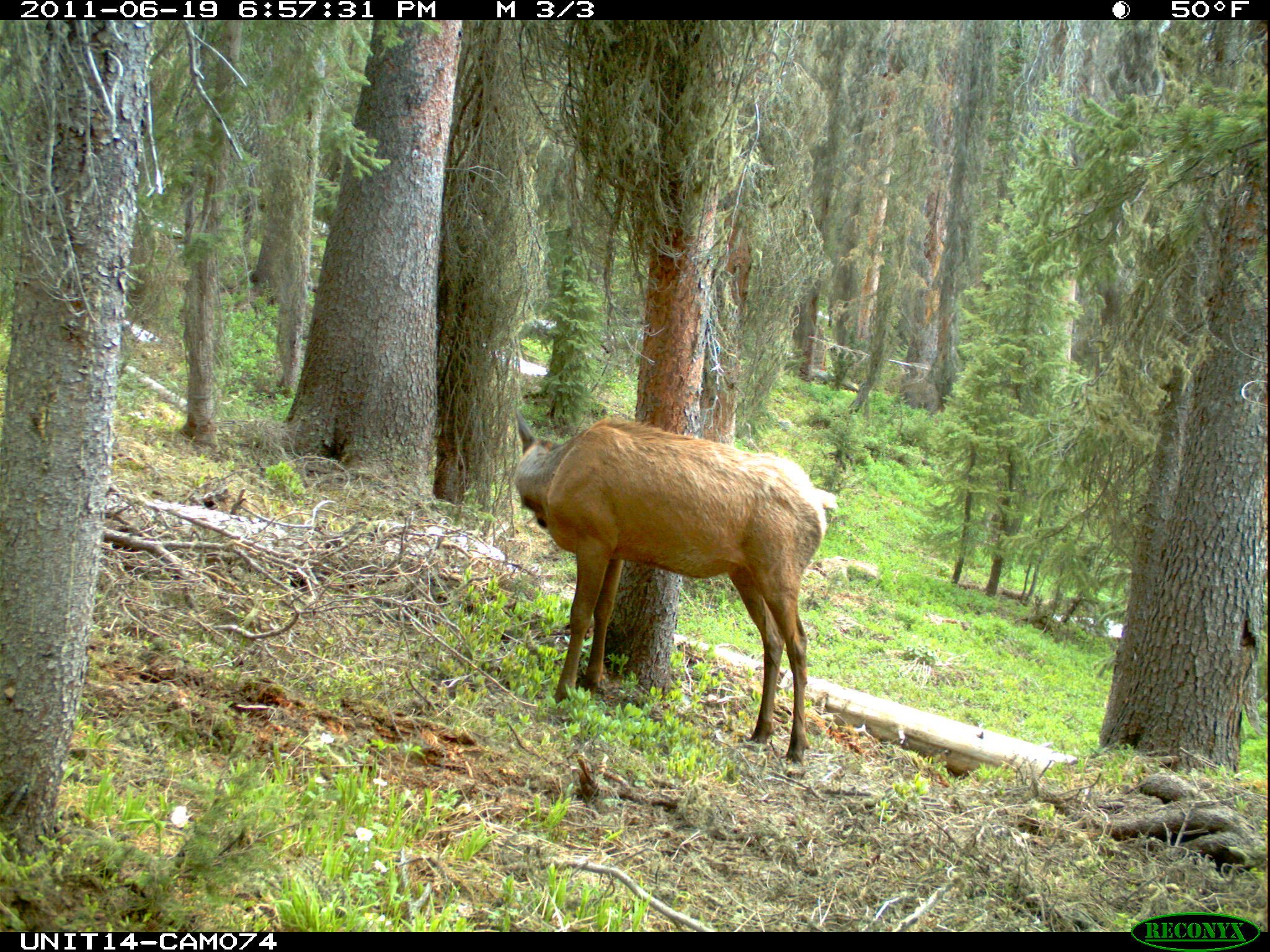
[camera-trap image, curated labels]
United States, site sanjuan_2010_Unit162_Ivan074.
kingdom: Animalia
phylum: Chordata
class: Mammalia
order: Artiodactyla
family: Cervidae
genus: Cervus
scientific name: Cervus elaphus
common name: red deer